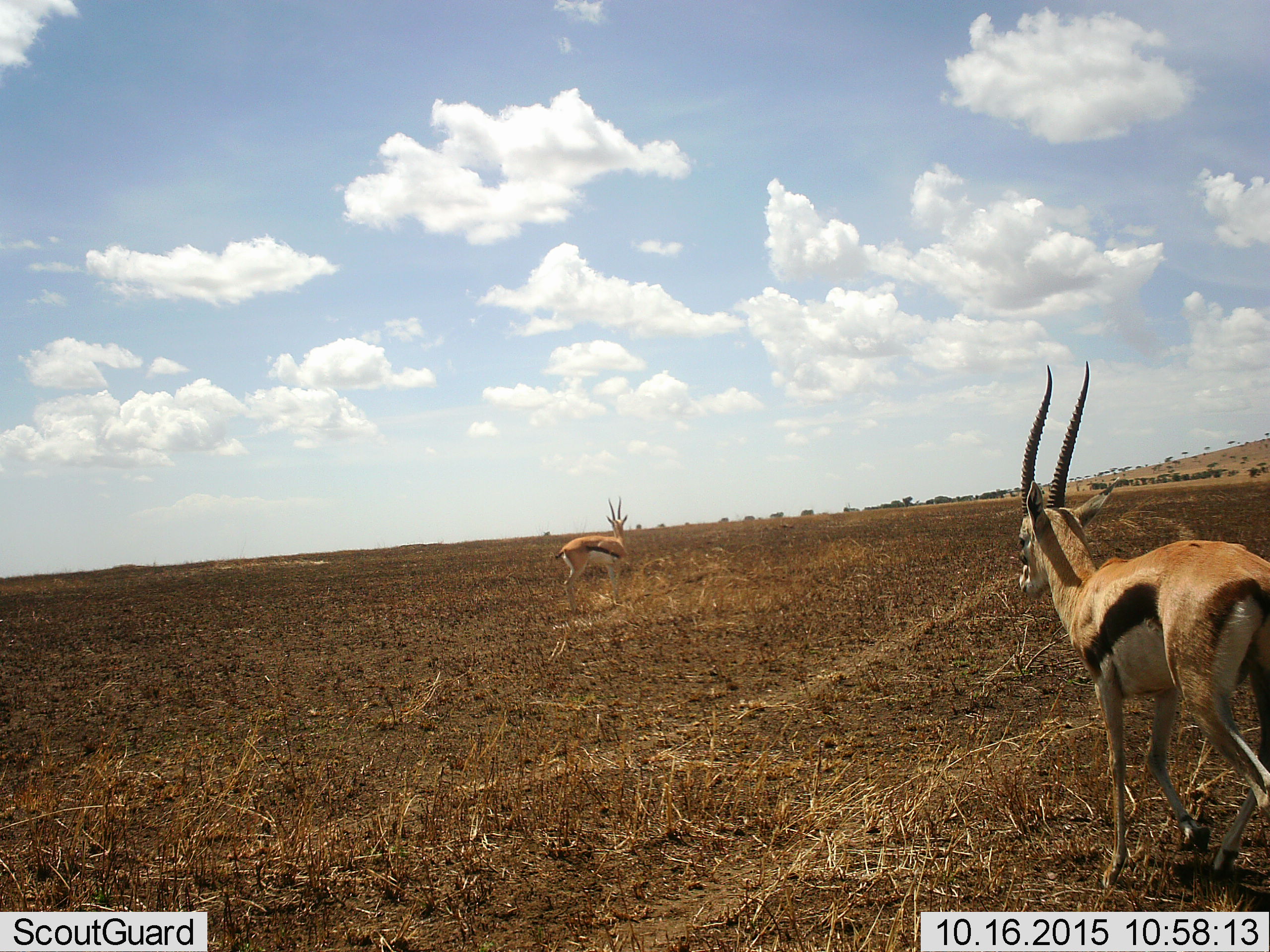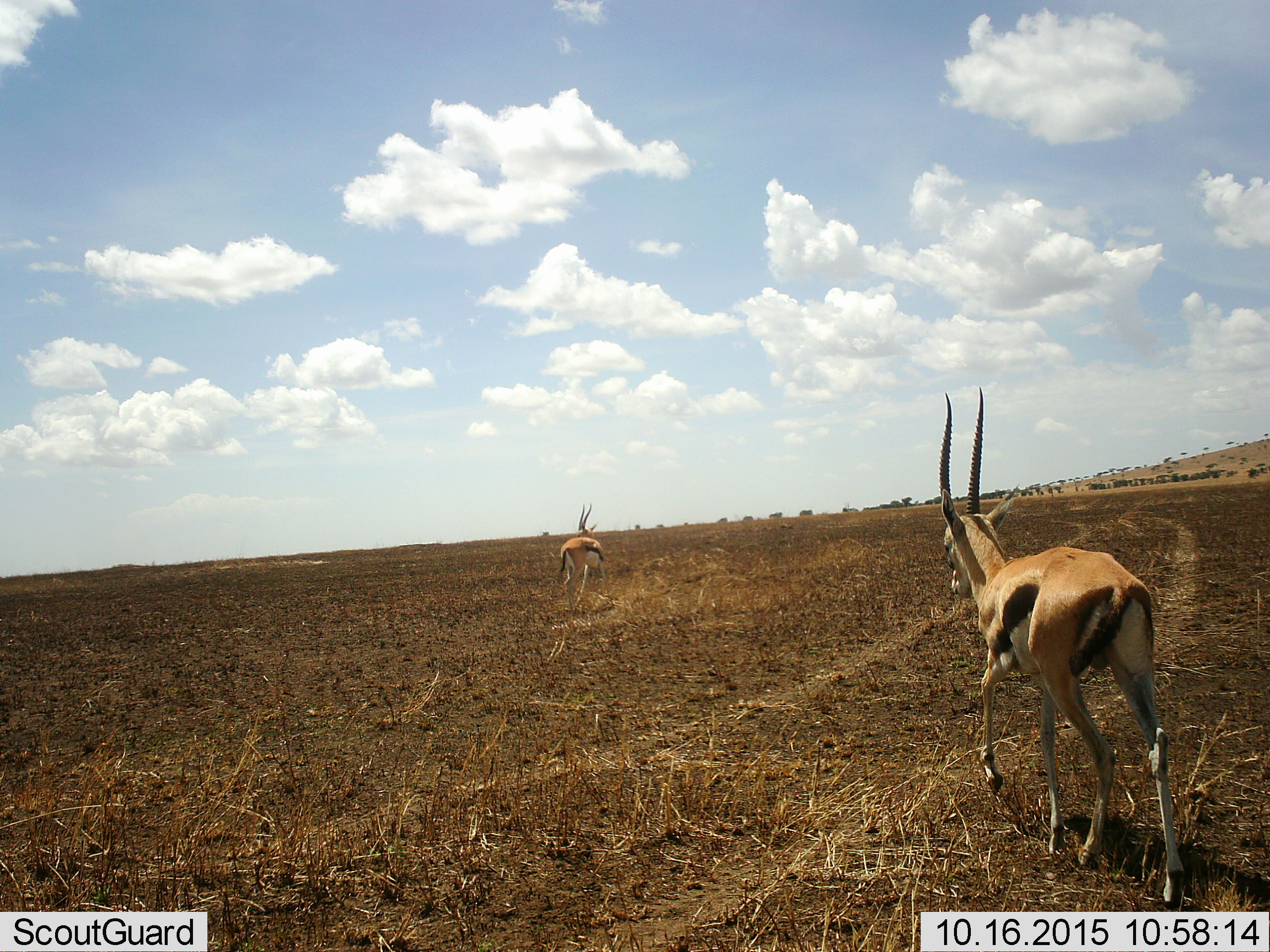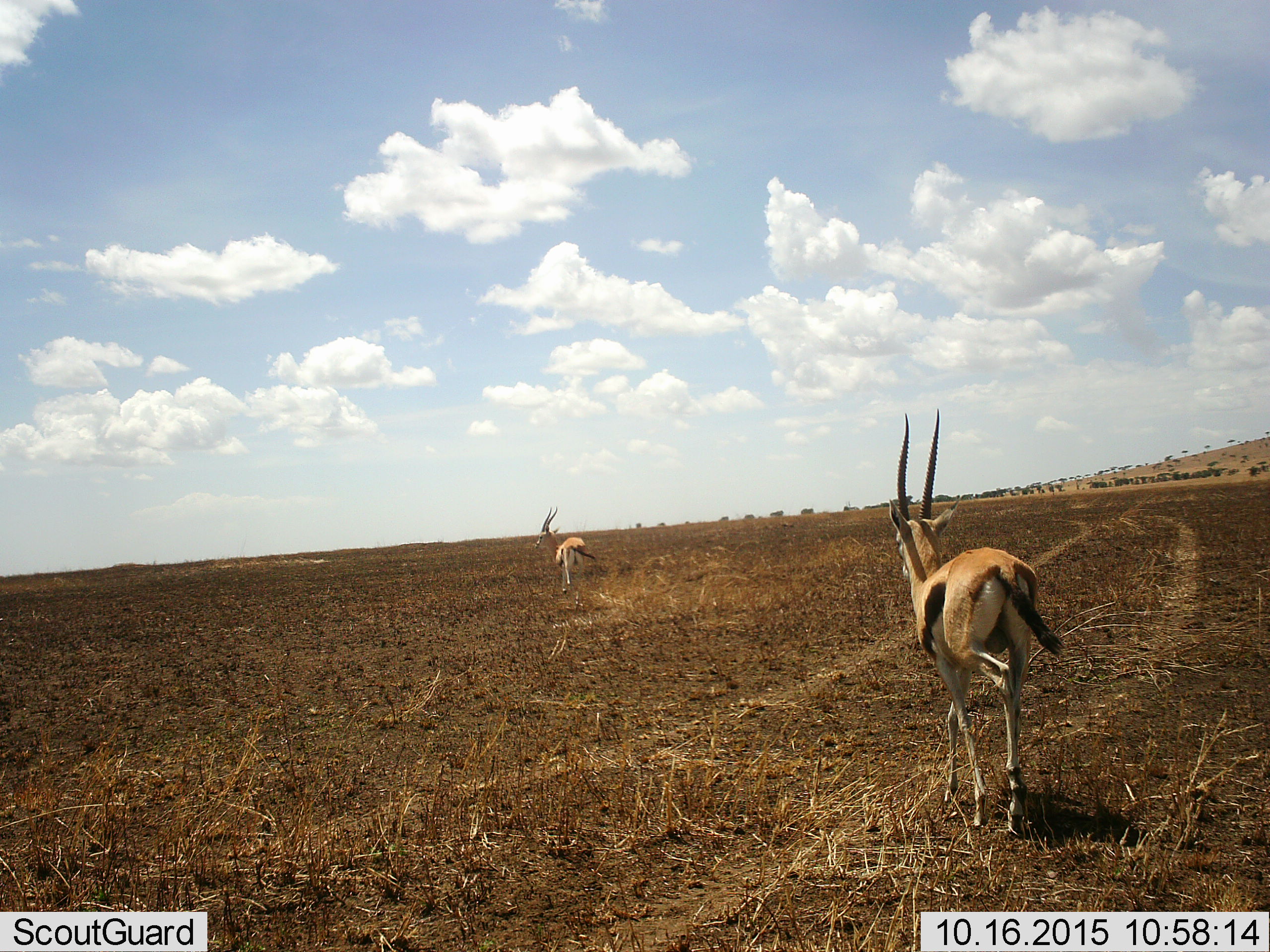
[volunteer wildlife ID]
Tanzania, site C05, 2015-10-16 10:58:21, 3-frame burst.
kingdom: Animalia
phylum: Chordata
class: Mammalia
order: Artiodactyla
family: Bovidae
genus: Eudorcas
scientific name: Eudorcas thomsonii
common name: thomson's gazelle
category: gazellethomsons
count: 2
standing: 8%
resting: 0%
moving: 100%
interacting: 0%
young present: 0%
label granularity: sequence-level